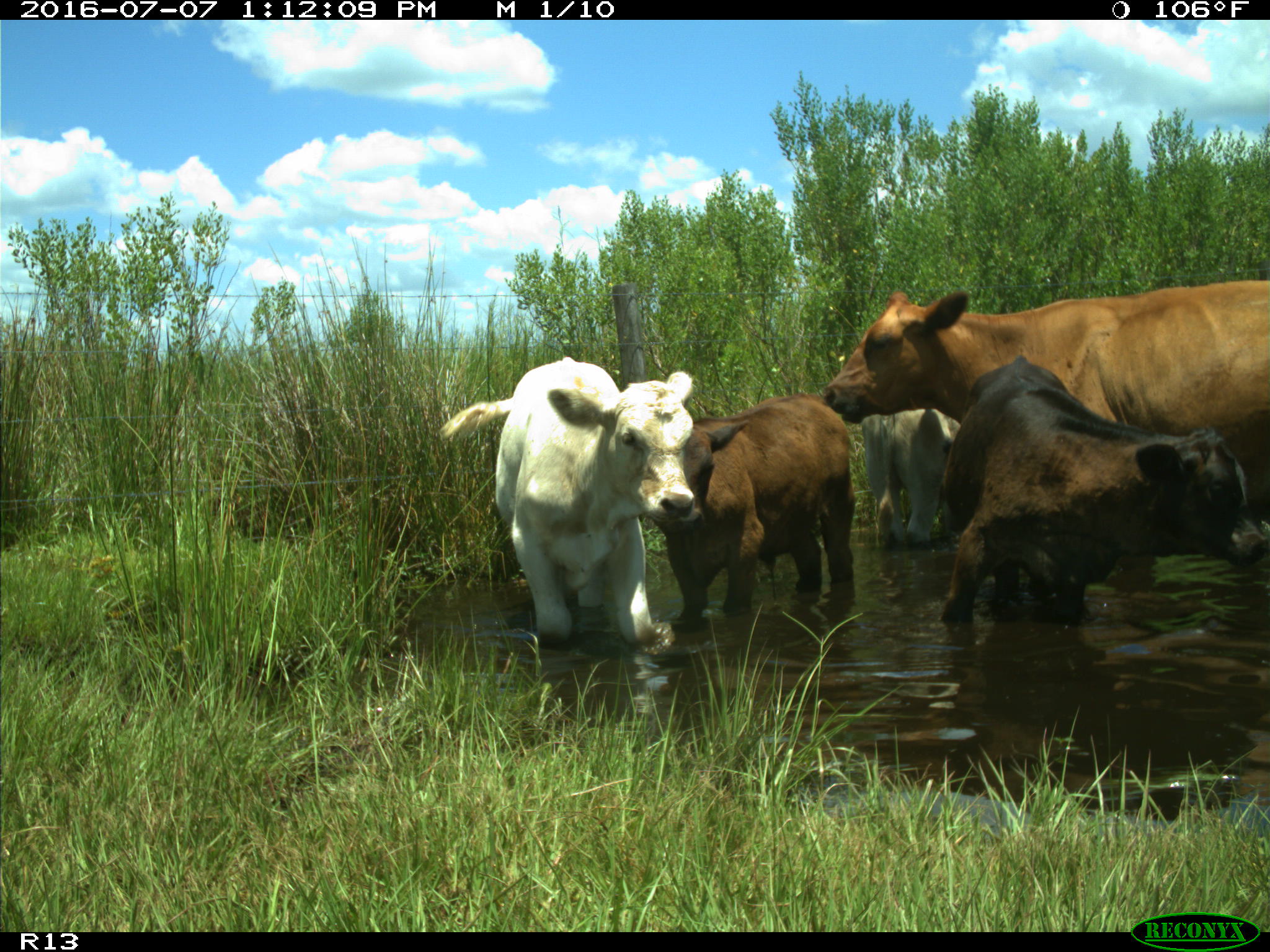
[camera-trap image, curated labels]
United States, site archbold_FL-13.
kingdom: Animalia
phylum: Chordata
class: Mammalia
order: Artiodactyla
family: Bovidae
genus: Bos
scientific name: Bos taurus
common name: domestic cow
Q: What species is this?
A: Bos taurus (domestic cow).